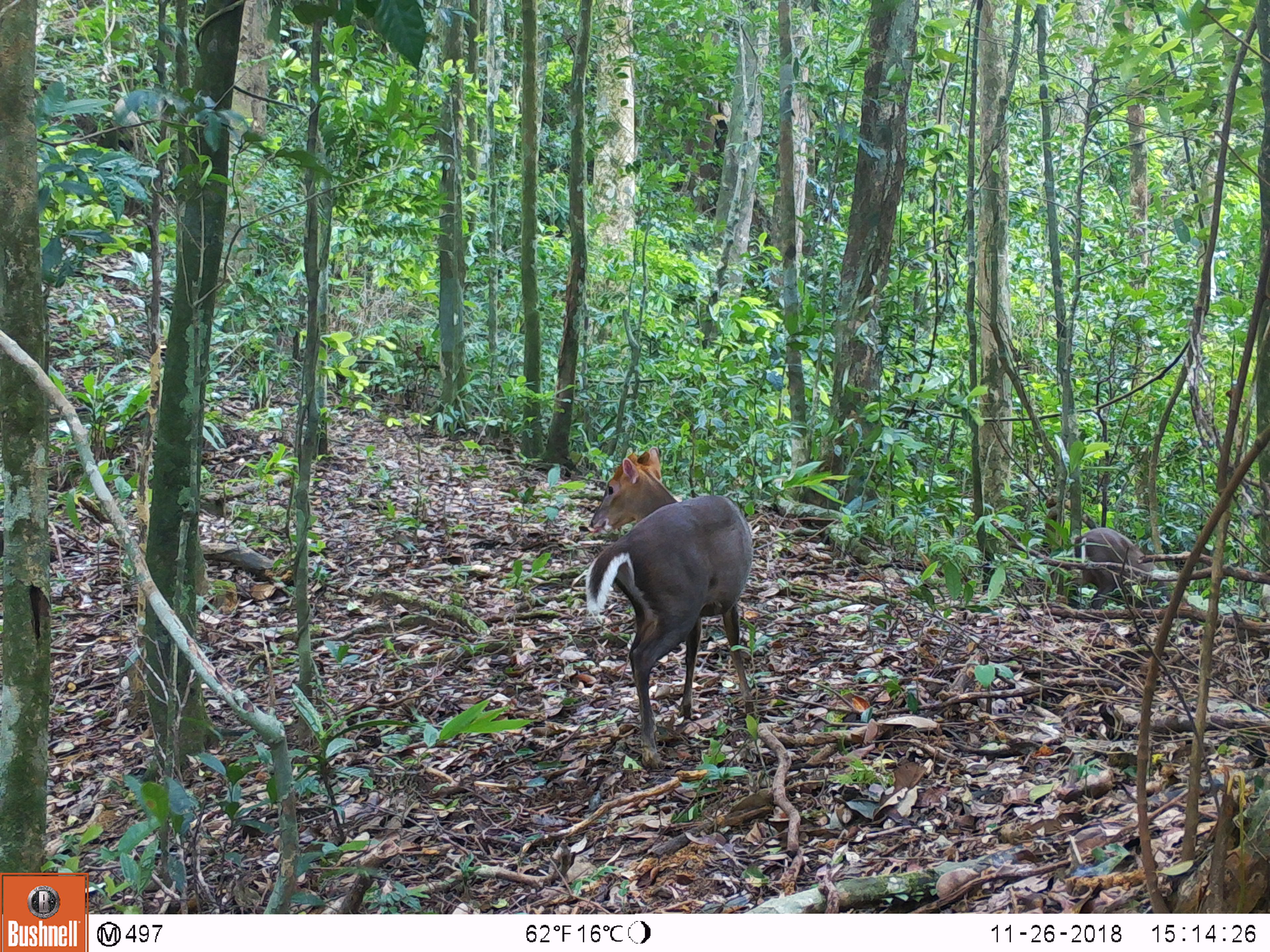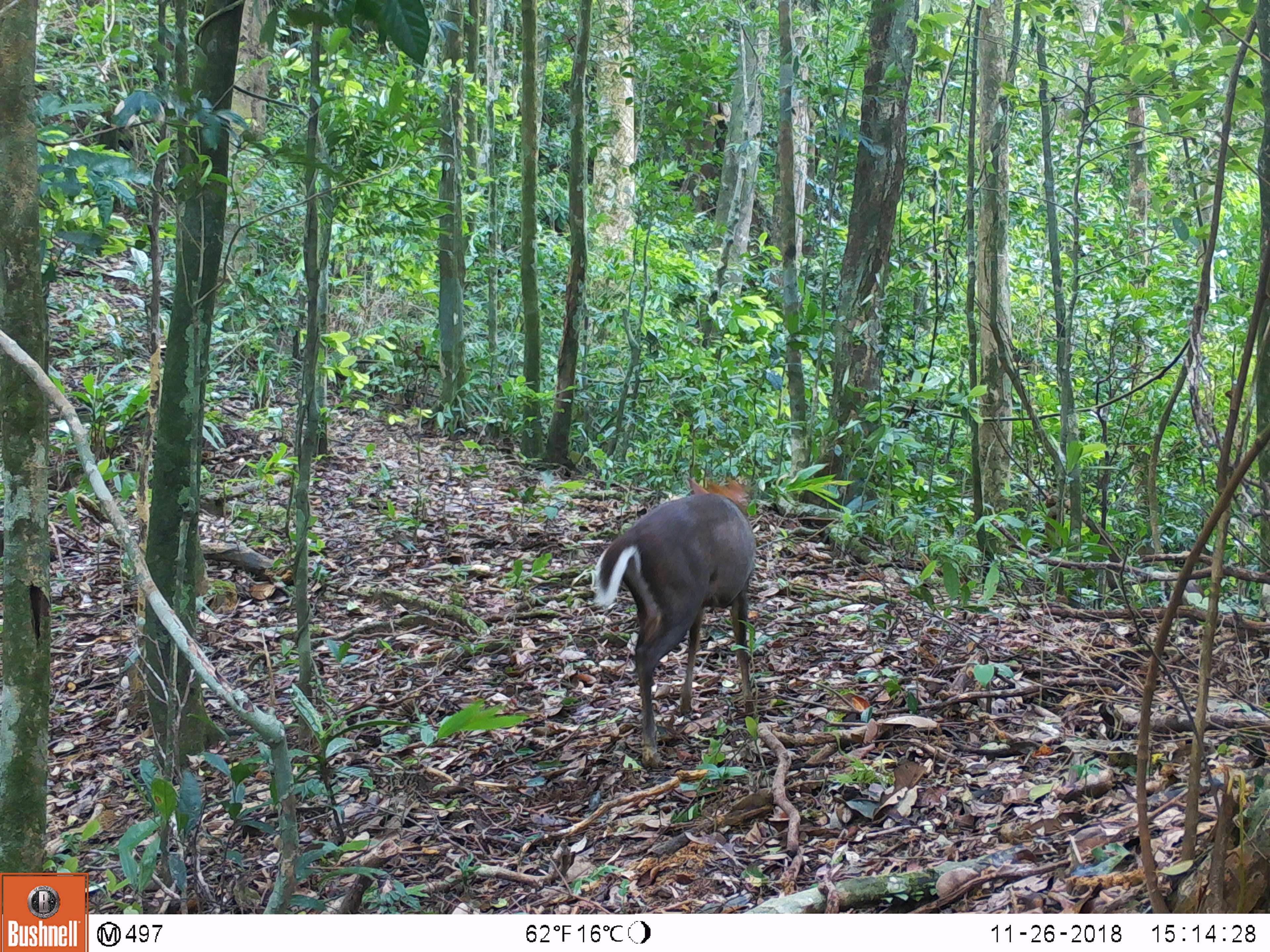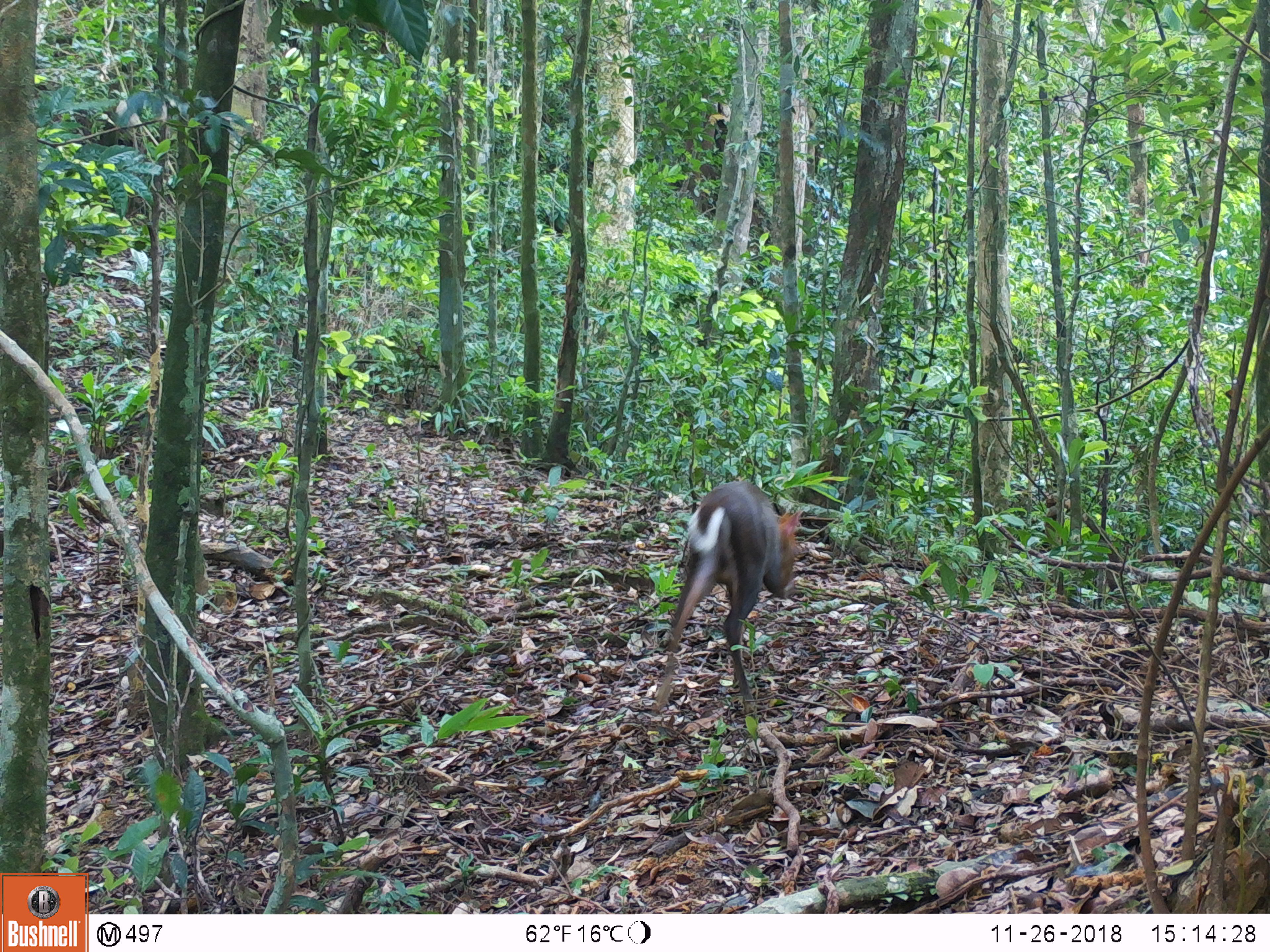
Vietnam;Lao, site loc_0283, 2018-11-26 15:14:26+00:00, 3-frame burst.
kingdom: Animalia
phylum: Chordata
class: Mammalia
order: Artiodactyla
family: Cervidae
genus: Muntiacus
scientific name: Muntiacus rooseveltorum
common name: roosevelt's muntjac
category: roosevelts muntjac group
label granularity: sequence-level